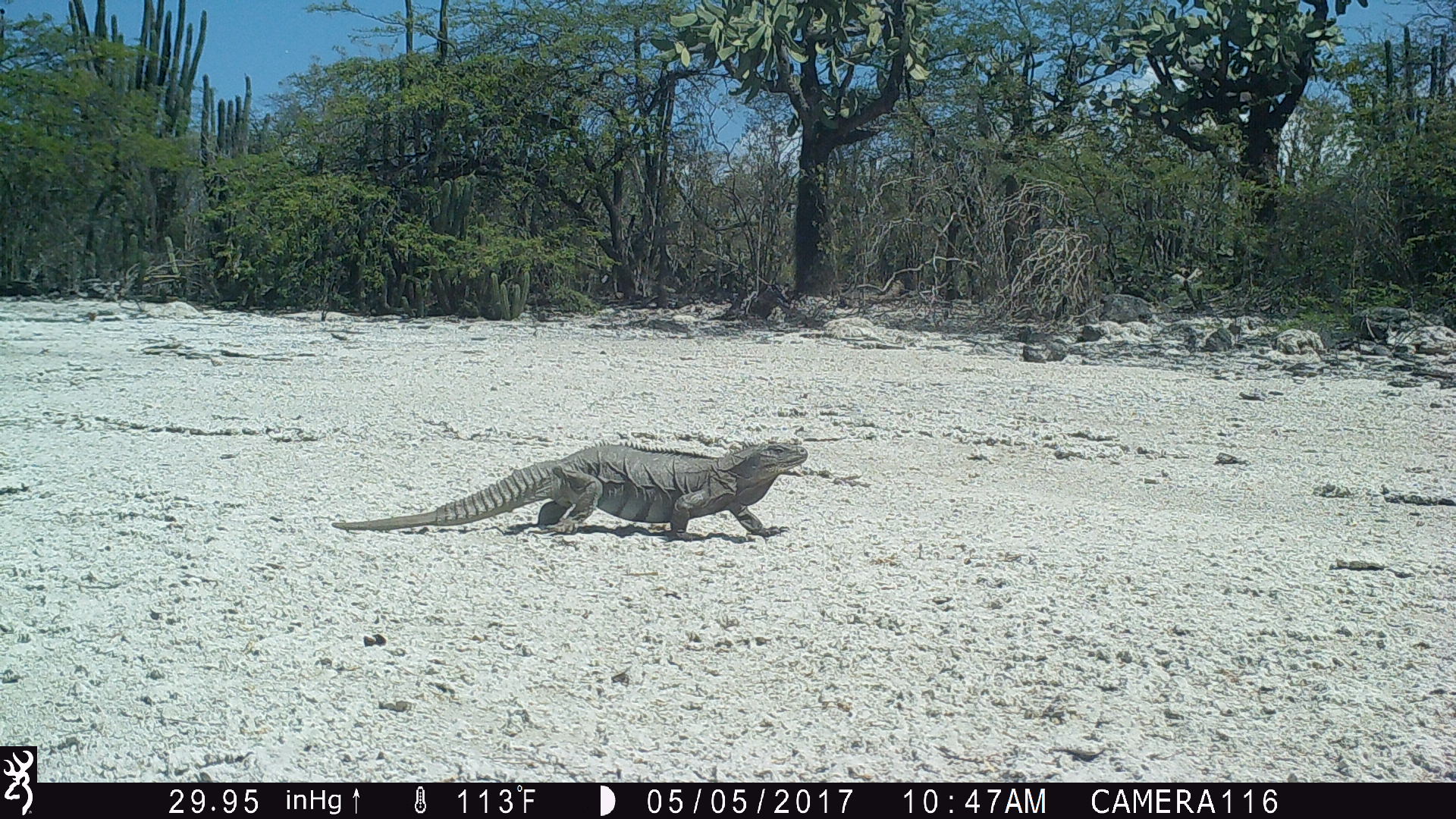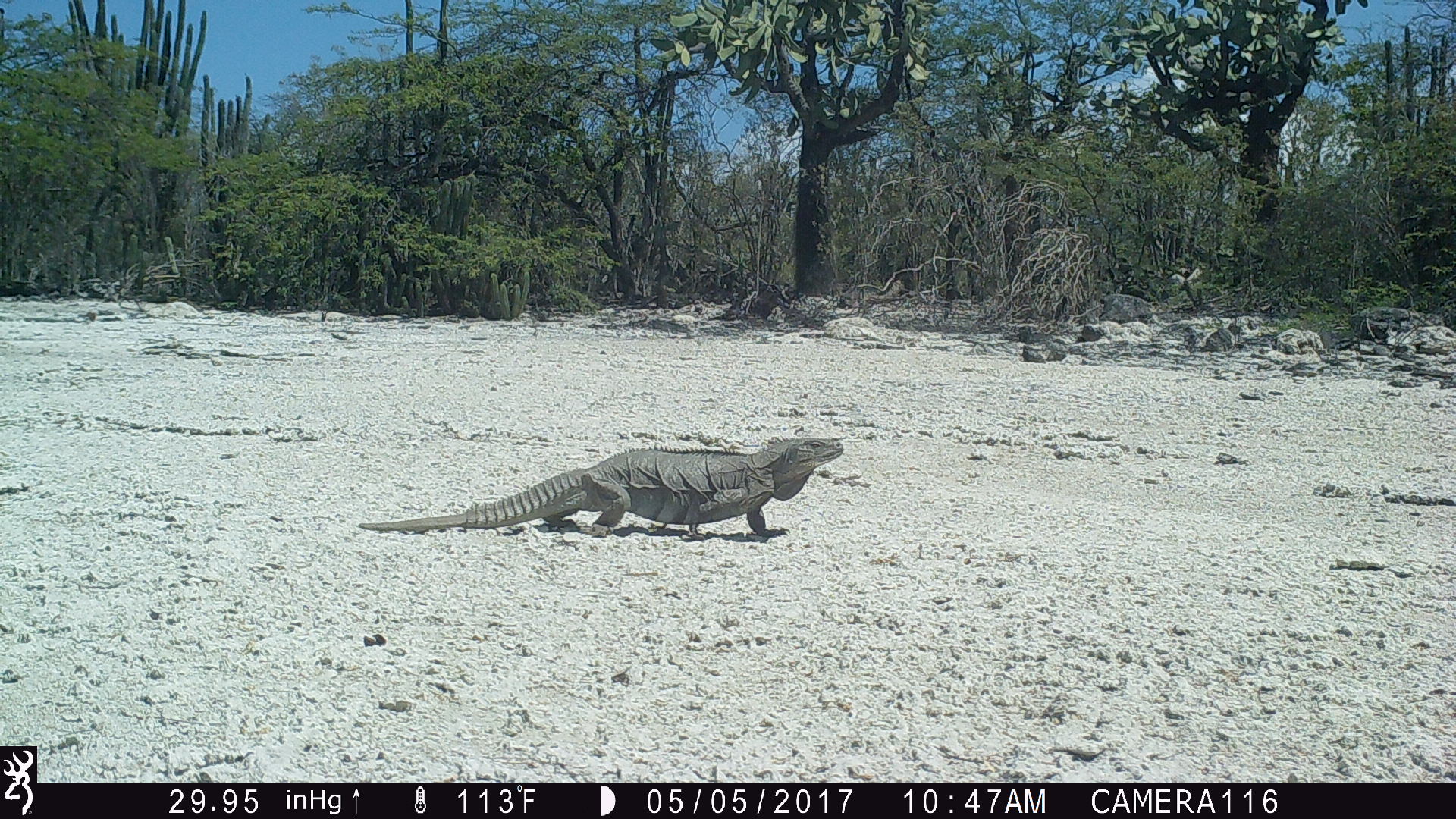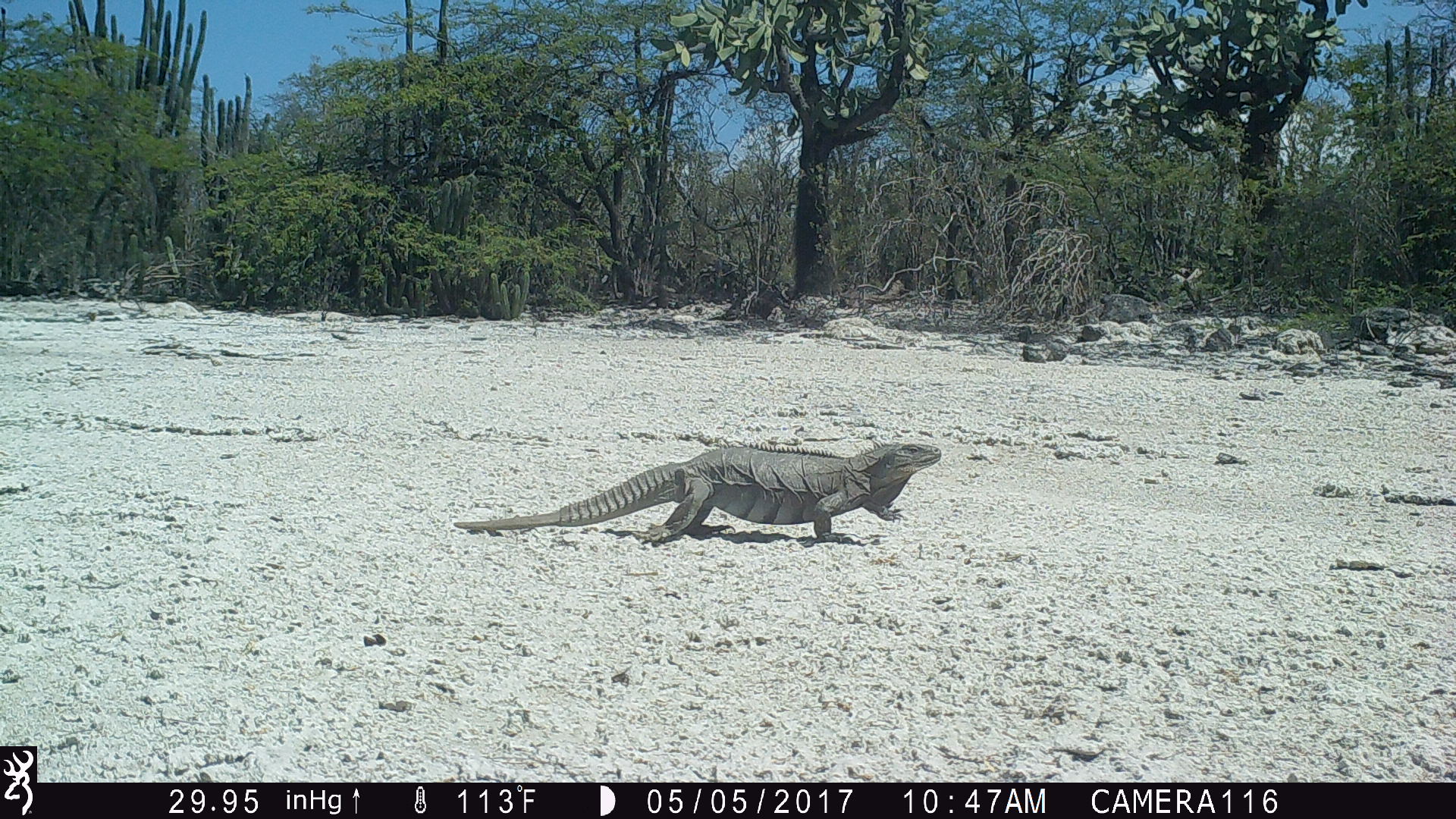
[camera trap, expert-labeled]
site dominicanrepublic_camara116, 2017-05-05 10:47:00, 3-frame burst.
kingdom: Animalia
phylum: Chordata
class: Reptilia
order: Squamata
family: Iguanidae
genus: Iguana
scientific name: Iguana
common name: typical iguanas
Iguana (typical iguanas).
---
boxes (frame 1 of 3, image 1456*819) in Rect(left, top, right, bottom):
iguana: Rect(331, 437, 818, 541)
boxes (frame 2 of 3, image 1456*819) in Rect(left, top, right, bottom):
iguana: Rect(356, 435, 850, 544)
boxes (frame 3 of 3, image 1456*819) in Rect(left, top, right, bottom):
iguana: Rect(452, 438, 956, 541)